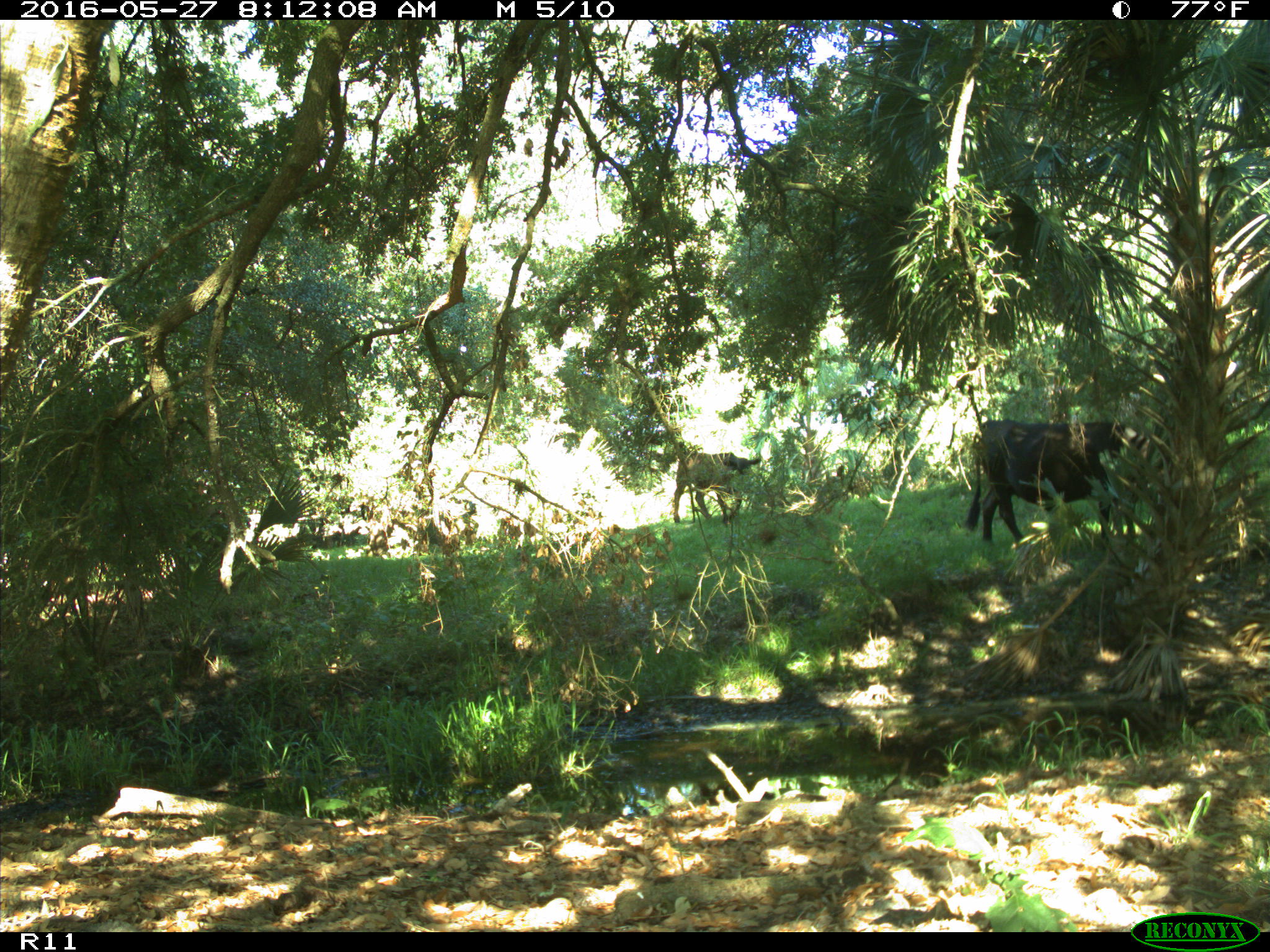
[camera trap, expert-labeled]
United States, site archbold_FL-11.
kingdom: Animalia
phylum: Chordata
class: Mammalia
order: Artiodactyla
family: Bovidae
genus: Bos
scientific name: Bos taurus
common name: domestic cow